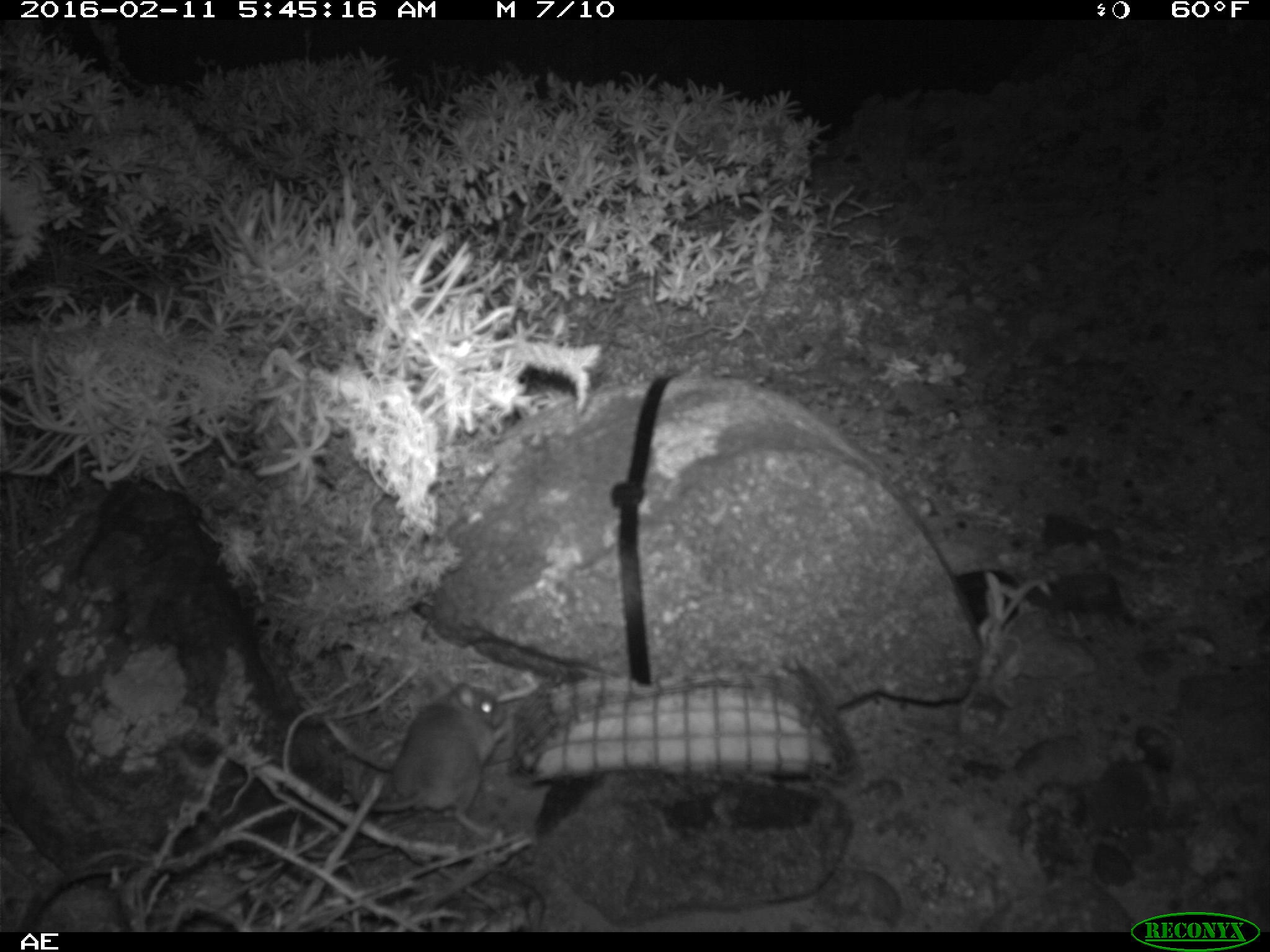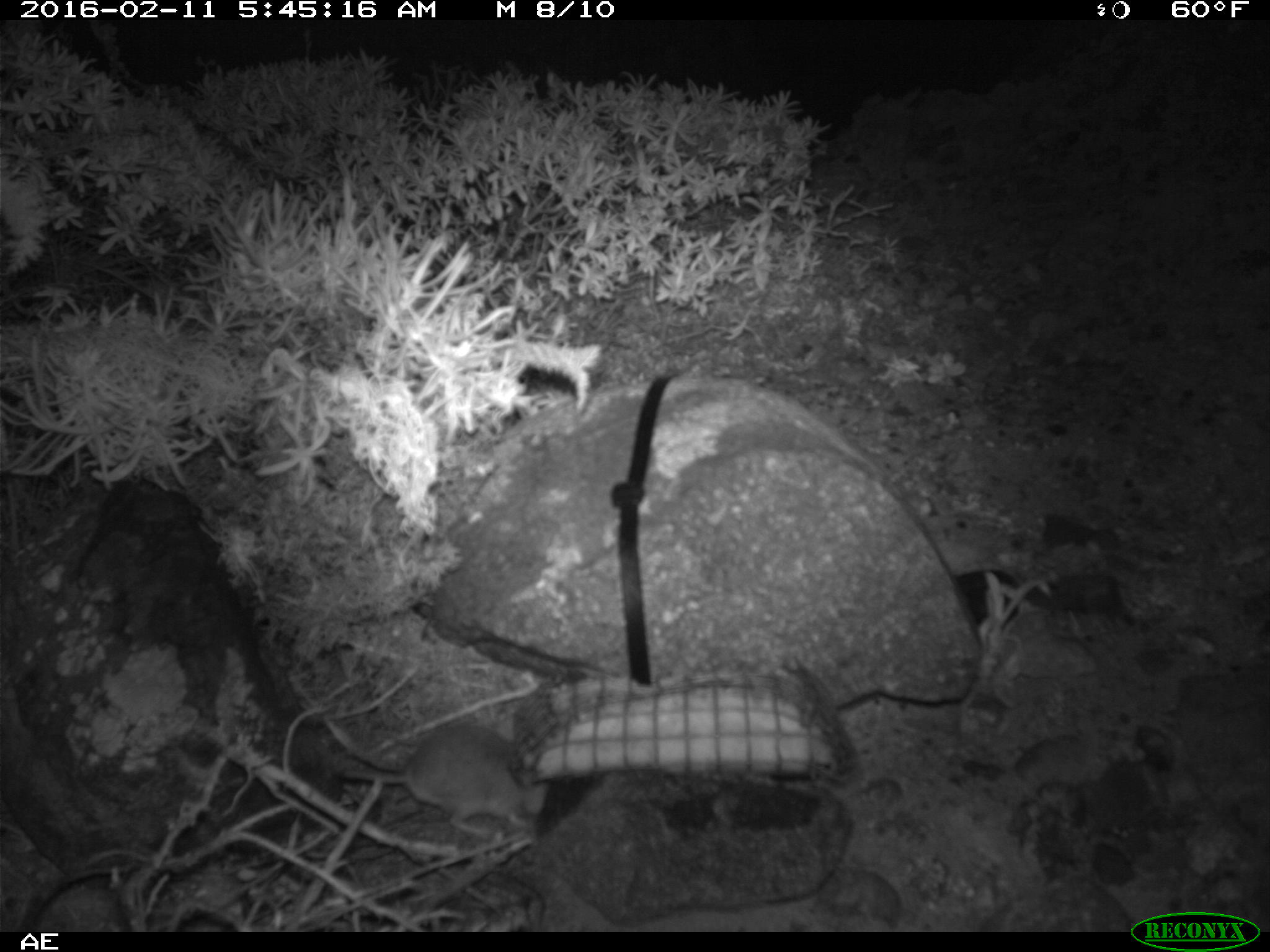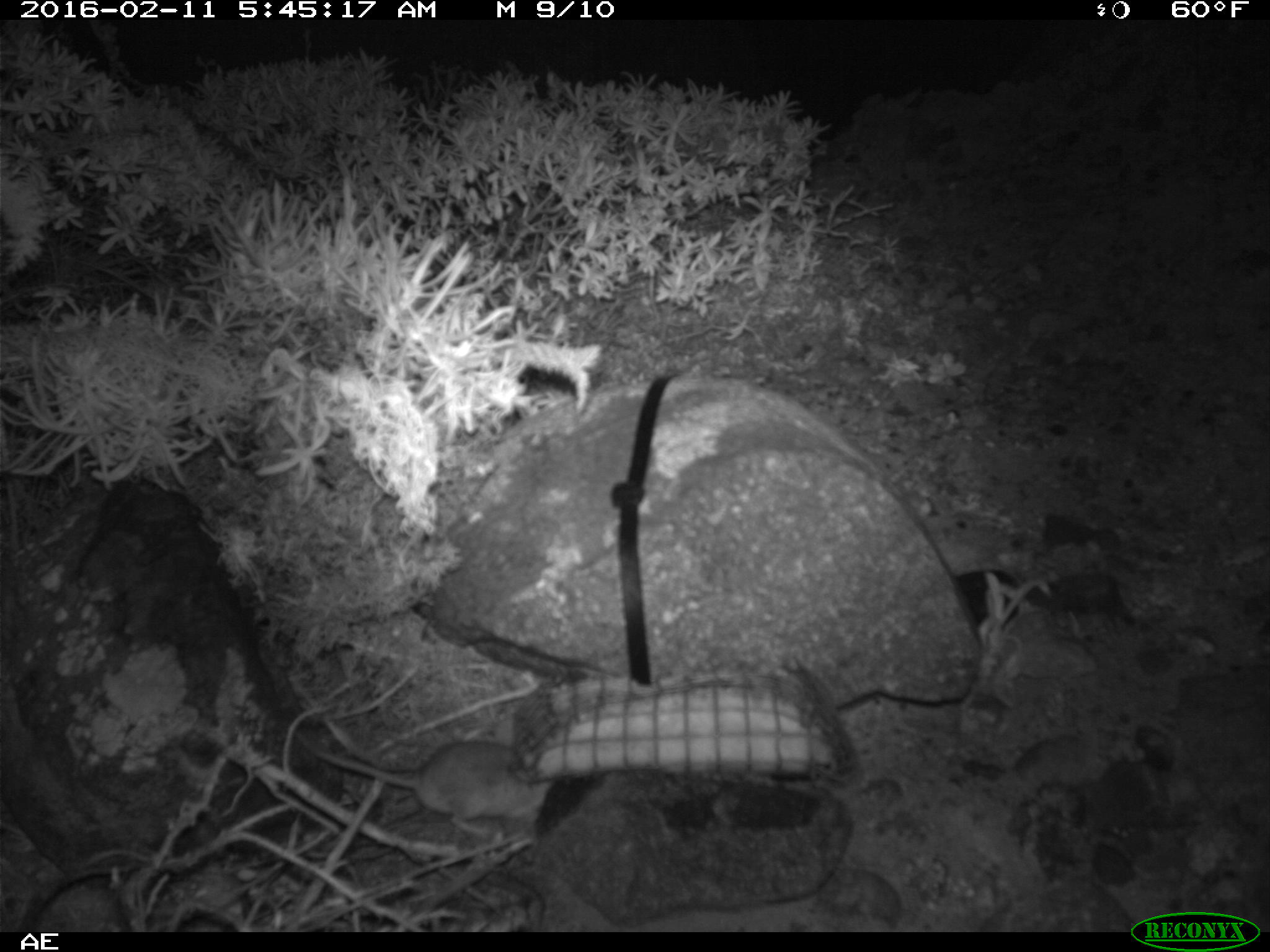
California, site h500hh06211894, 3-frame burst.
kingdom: Animalia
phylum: Chordata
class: Mammalia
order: Rodentia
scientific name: Rodentia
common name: rodent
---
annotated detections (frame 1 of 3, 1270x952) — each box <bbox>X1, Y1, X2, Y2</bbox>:
rodent: <bbox>372, 684, 513, 839</bbox>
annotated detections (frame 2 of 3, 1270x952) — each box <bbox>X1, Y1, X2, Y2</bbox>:
rodent: <bbox>340, 721, 549, 840</bbox>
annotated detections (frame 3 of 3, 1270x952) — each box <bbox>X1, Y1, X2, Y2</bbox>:
rodent: <bbox>291, 728, 554, 842</bbox>